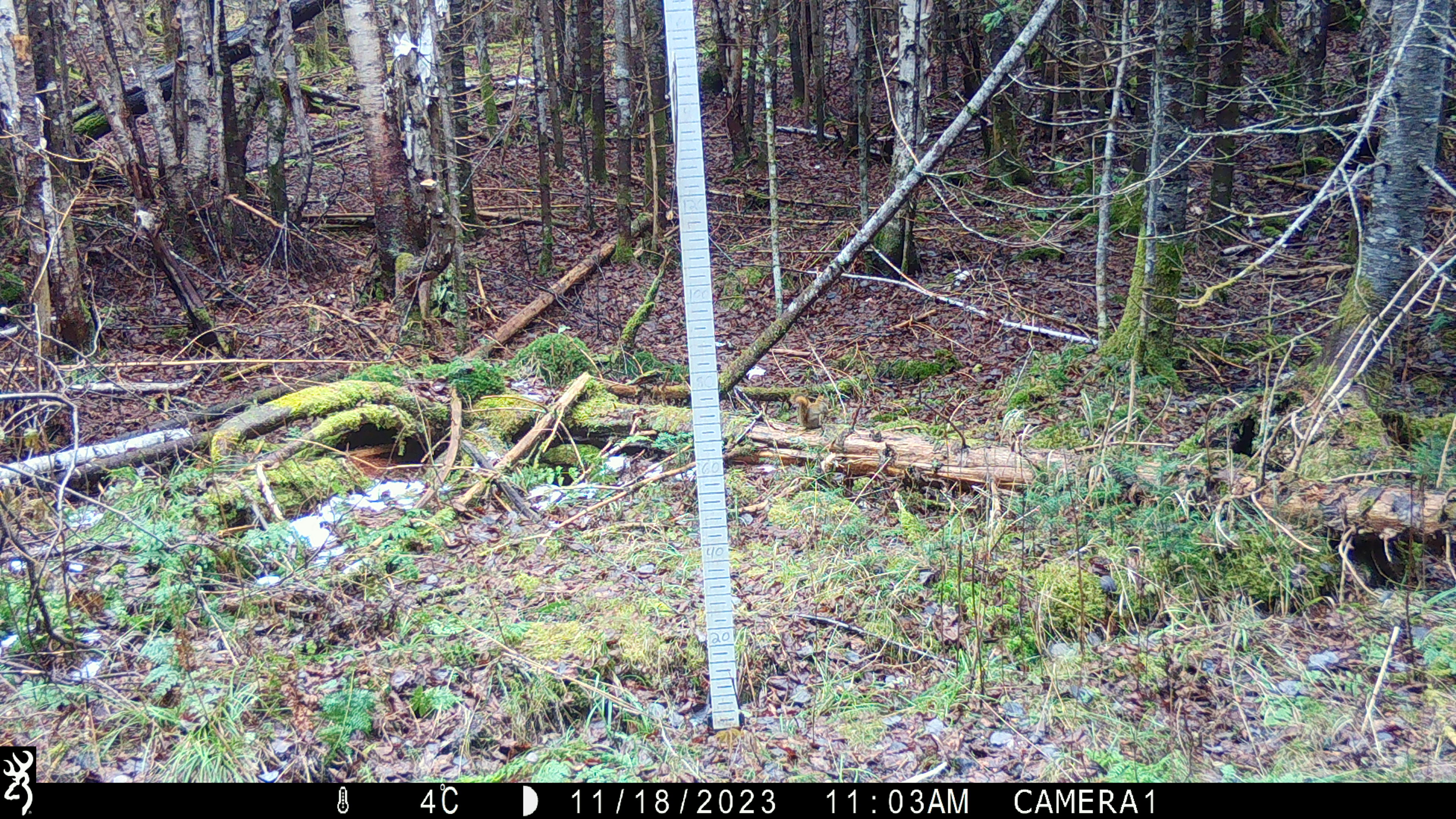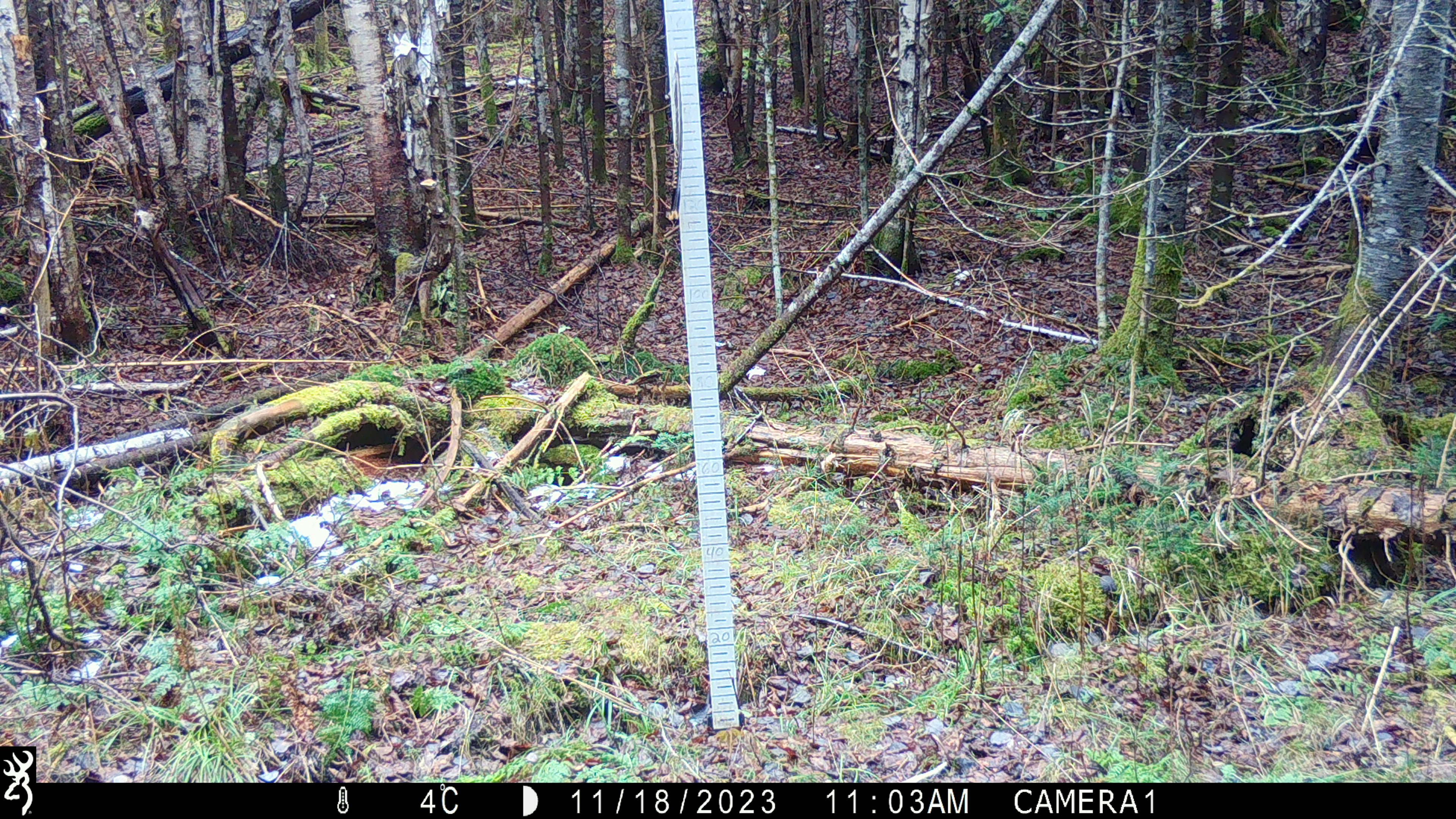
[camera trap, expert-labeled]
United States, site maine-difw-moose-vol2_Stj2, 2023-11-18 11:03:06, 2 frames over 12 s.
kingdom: Animalia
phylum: Chordata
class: Mammalia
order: Rodentia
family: Sciuridae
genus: Tamiasciurus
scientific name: Tamiasciurus hudsonicus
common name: red squirrel